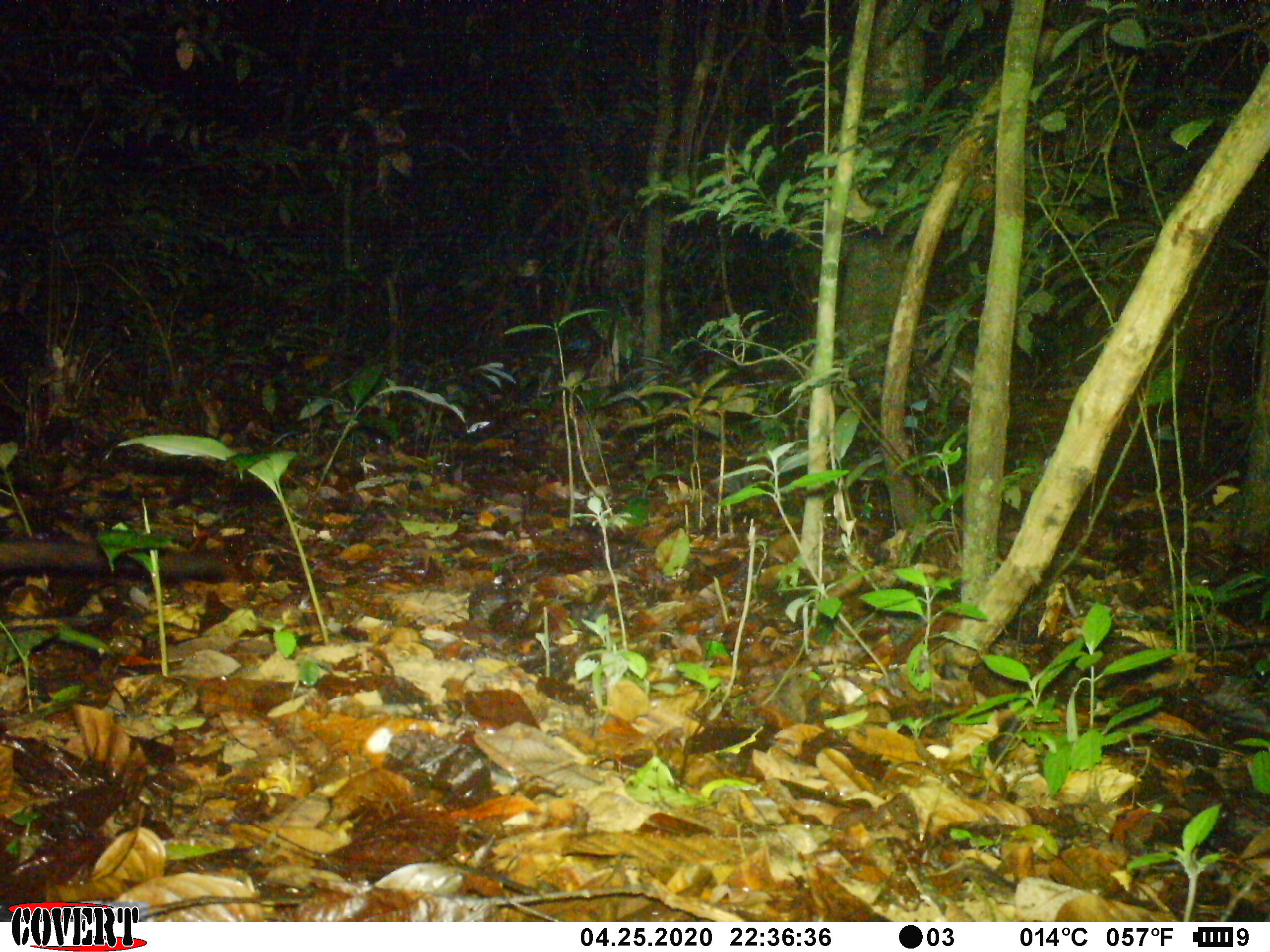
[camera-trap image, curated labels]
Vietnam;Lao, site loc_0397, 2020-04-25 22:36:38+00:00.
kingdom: Animalia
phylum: Chordata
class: Mammalia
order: Carnivora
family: Viverridae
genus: Paradoxurus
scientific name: Paradoxurus hermaphroditus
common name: common palm civet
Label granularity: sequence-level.